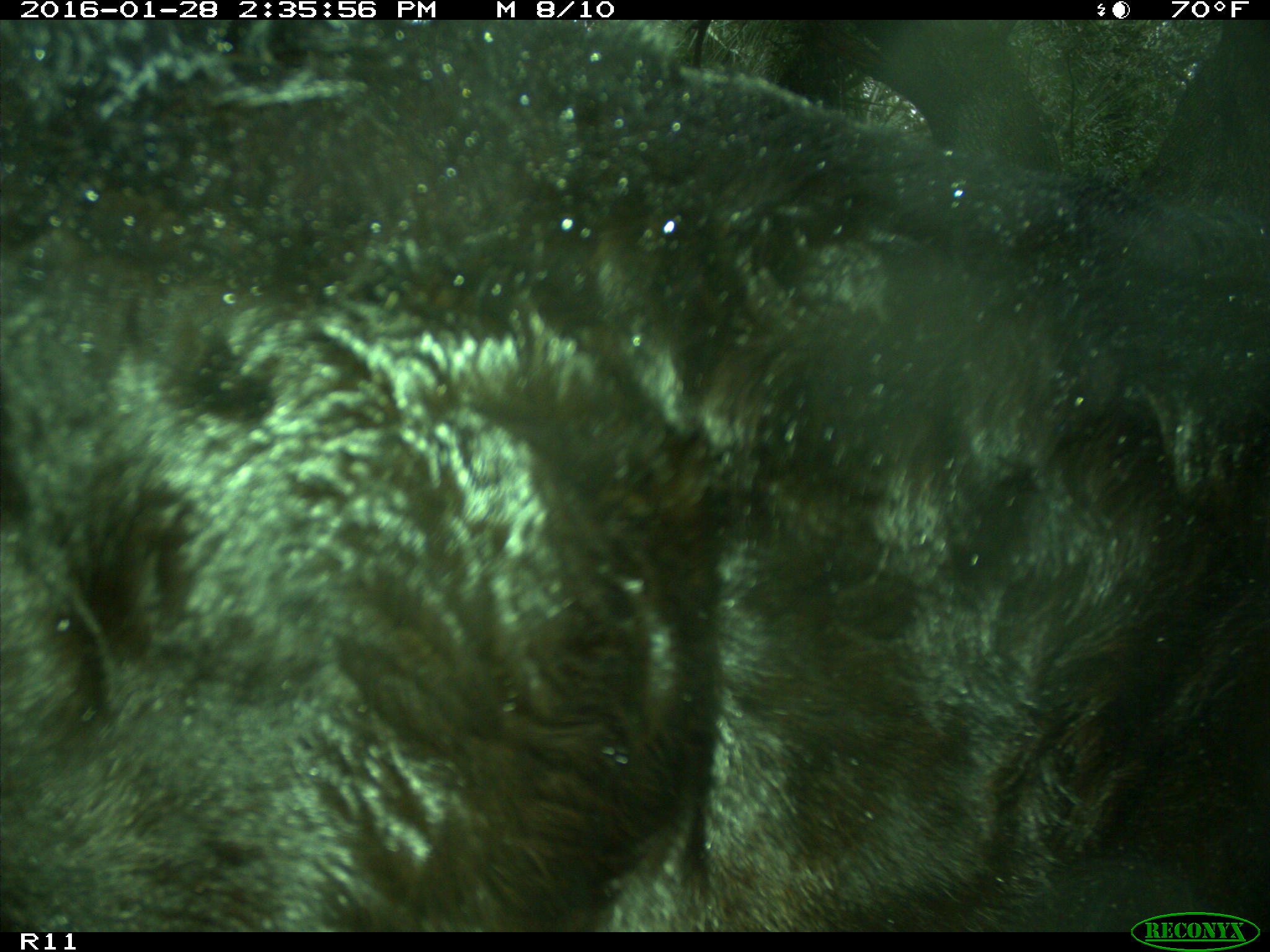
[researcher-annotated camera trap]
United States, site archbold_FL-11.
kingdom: Animalia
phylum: Chordata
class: Mammalia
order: Artiodactyla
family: Bovidae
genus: Bos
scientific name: Bos taurus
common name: domestic cow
Bos taurus (domestic cow).